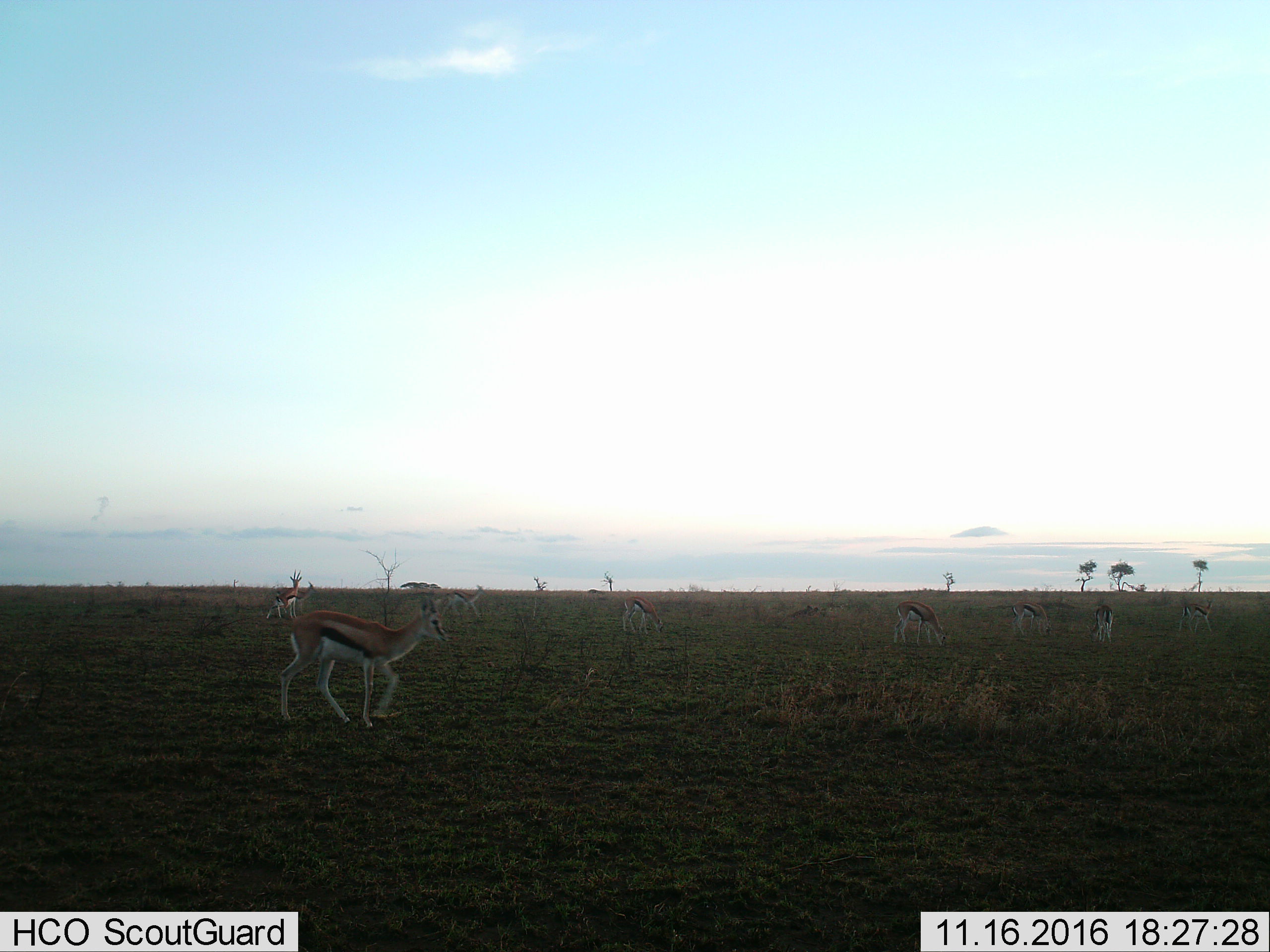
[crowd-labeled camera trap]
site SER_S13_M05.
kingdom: Animalia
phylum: Chordata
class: Mammalia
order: Artiodactyla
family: Bovidae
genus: Eudorcas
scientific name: Eudorcas thomsonii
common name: thomson's gazelle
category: gazellethomsons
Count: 9.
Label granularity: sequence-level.